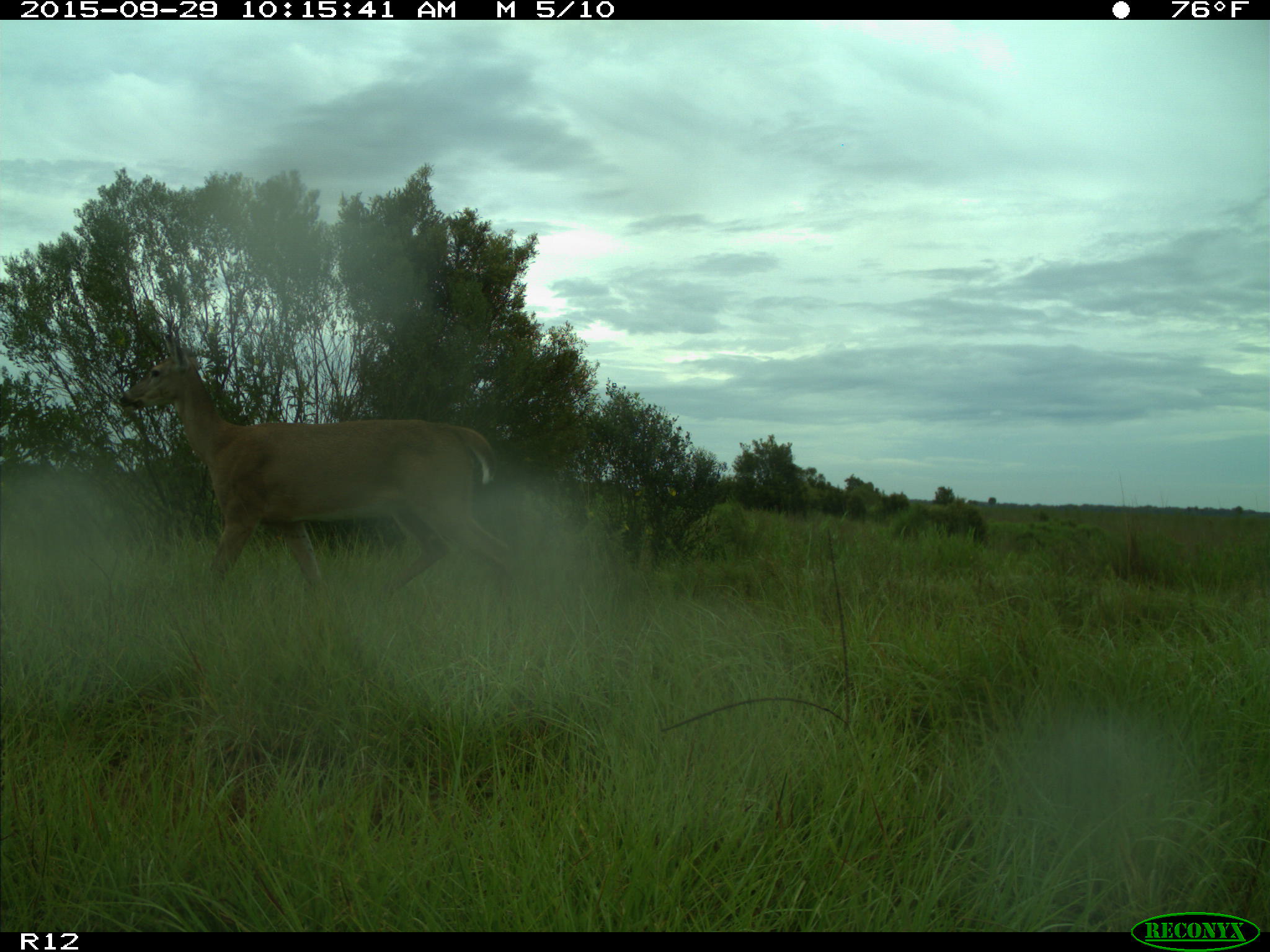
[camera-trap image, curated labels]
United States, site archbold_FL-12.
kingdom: Animalia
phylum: Chordata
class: Mammalia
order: Artiodactyla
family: Cervidae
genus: Odocoileus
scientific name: Odocoileus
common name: deer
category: unidentified deer